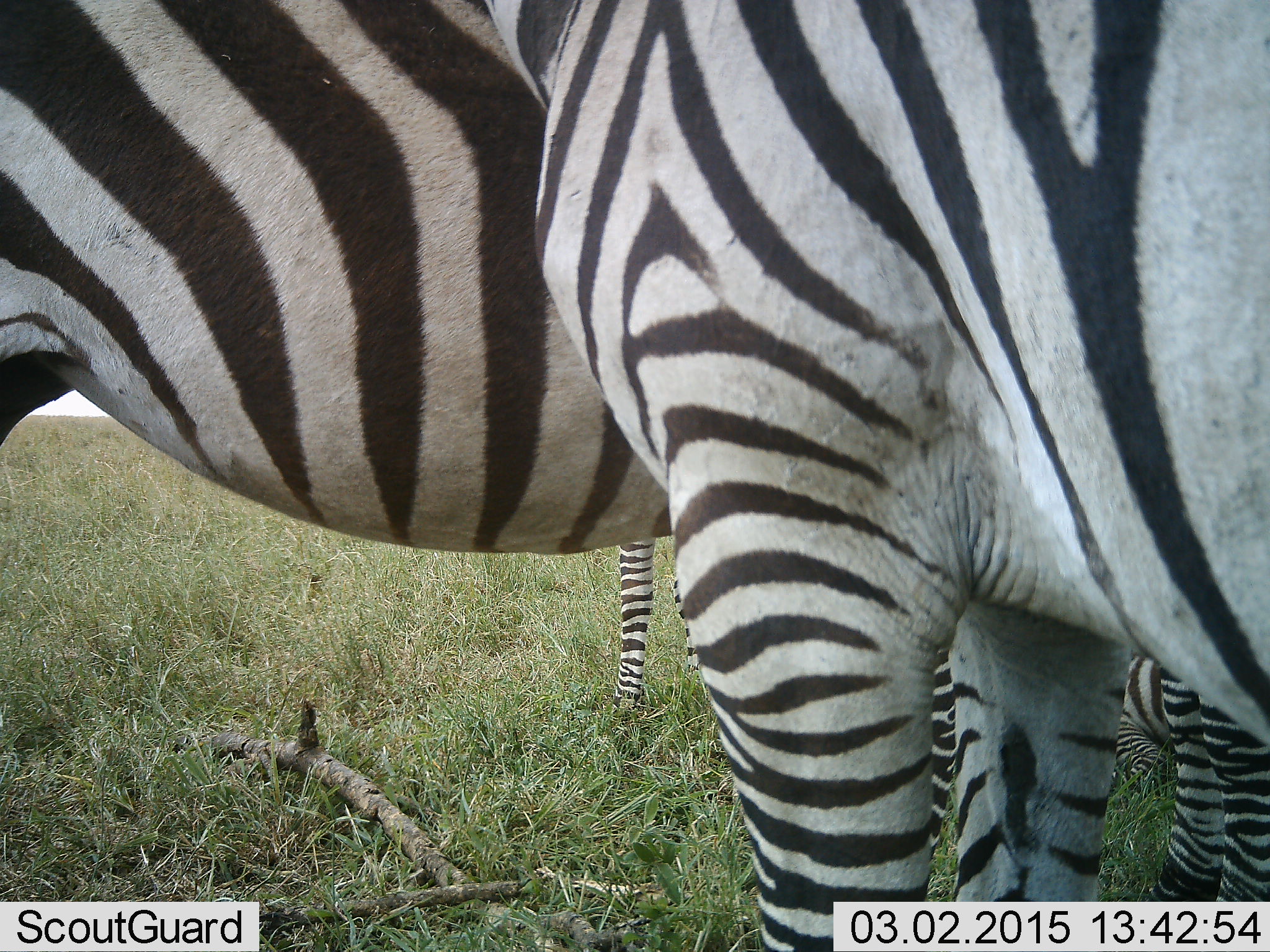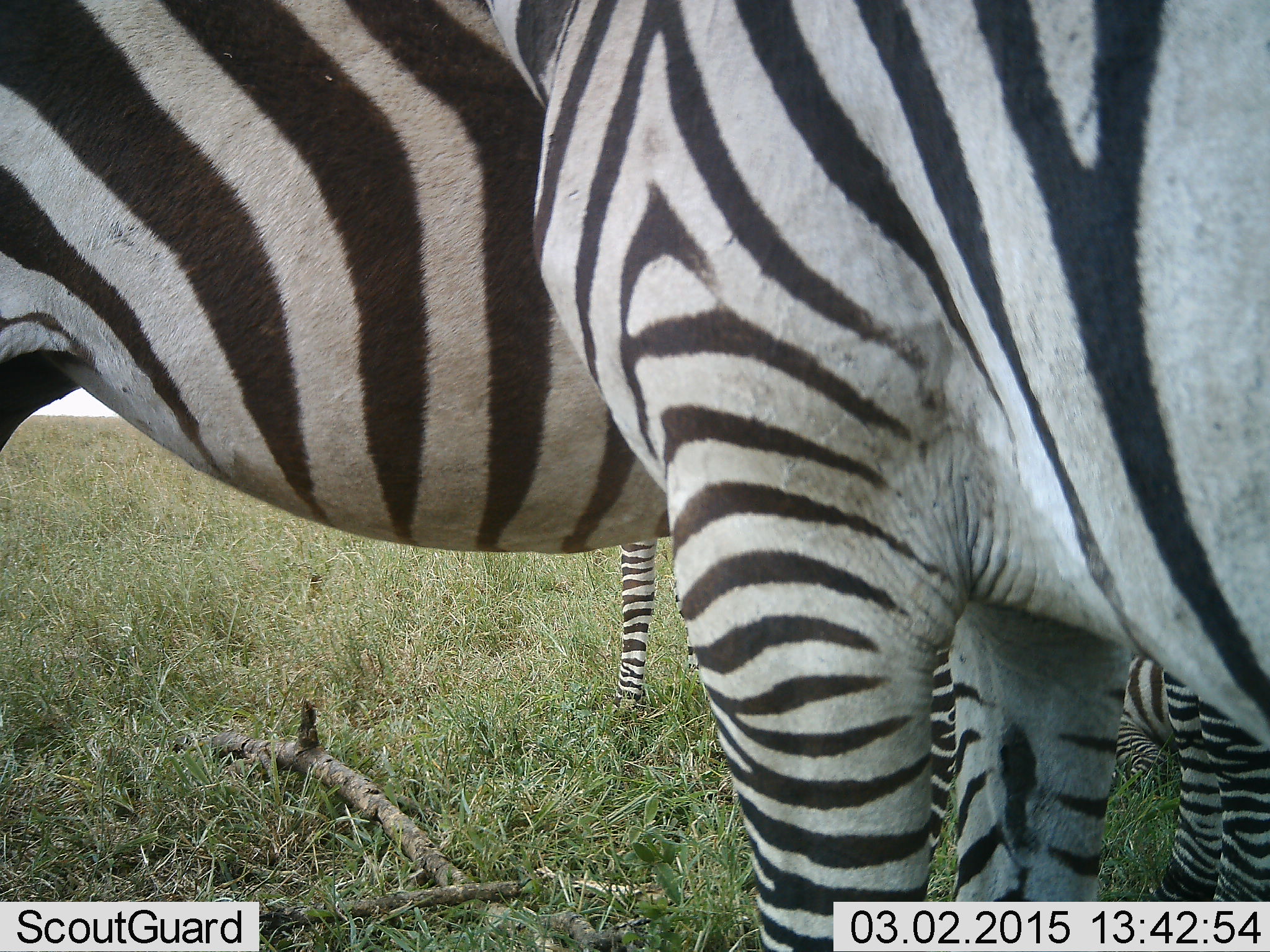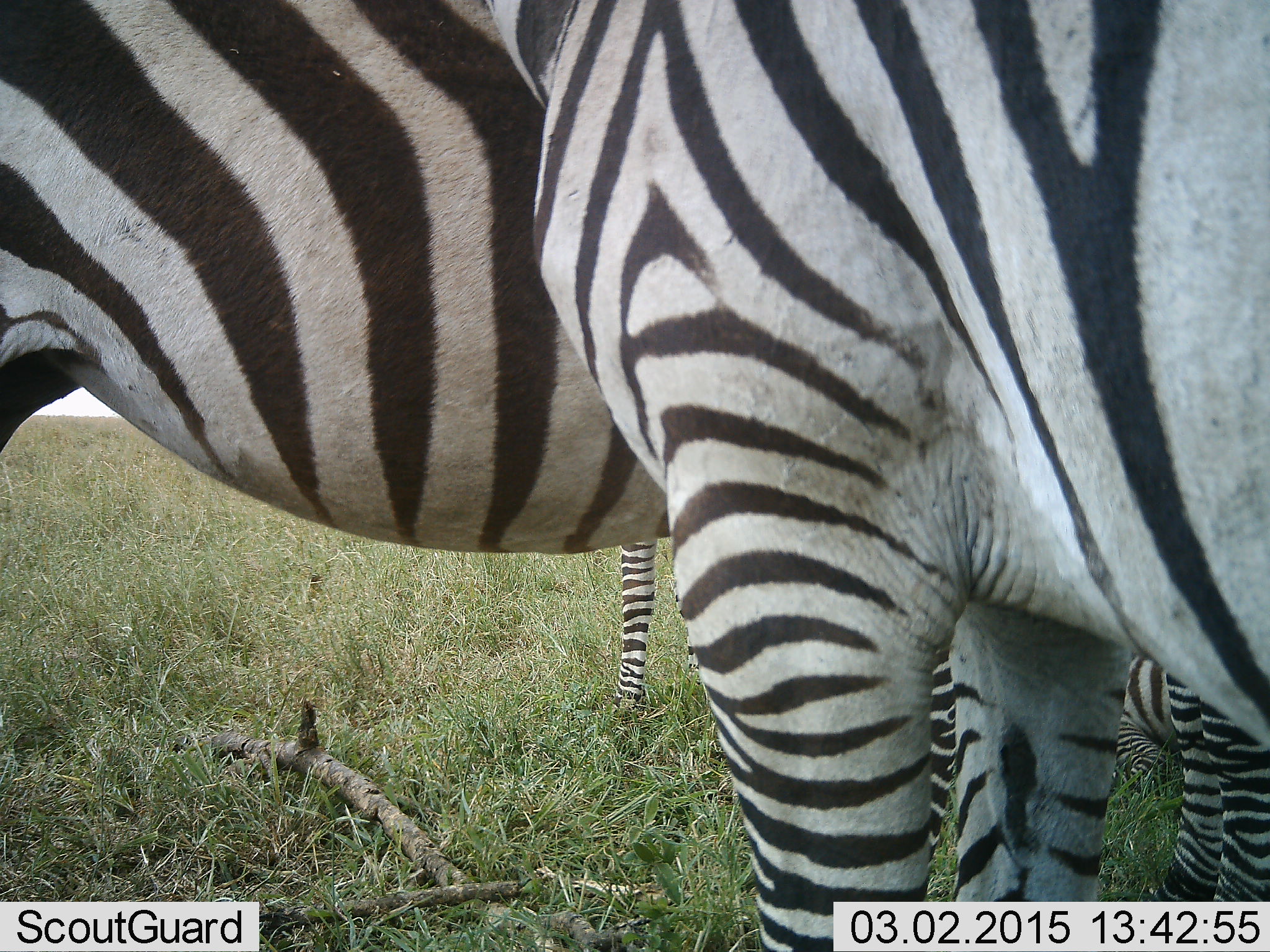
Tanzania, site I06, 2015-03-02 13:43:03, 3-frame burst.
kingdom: Animalia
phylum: Chordata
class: Mammalia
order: Perissodactyla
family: Equidae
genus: Equus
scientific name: Equus quagga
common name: plains zebra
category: zebra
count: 4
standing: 80%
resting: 50%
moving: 0%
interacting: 10%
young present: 30%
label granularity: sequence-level